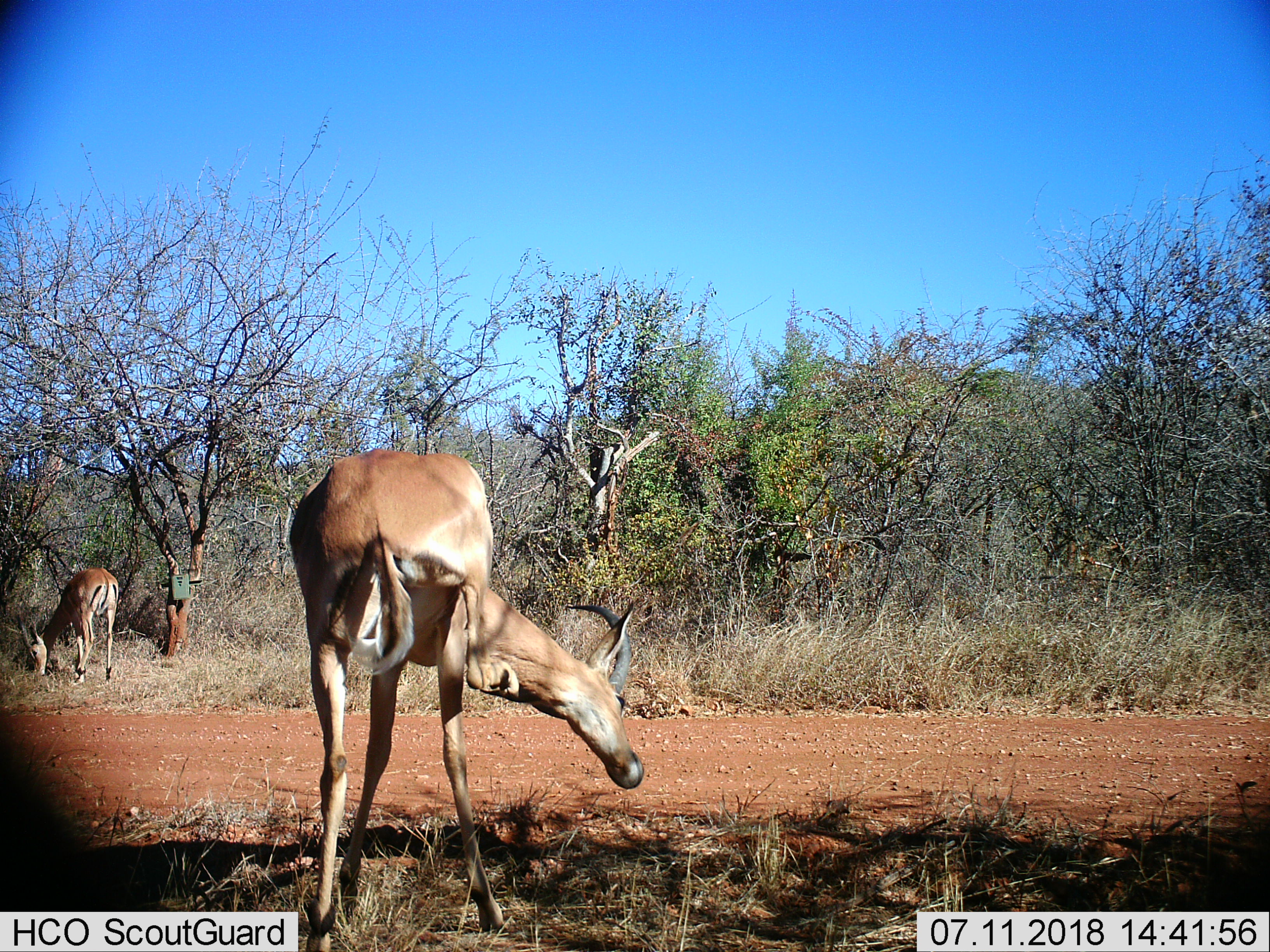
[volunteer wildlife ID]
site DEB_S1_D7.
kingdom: Animalia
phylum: Chordata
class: Mammalia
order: Artiodactyla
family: Bovidae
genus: Aepyceros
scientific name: Aepyceros melampus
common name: impala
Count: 2.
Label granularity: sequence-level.